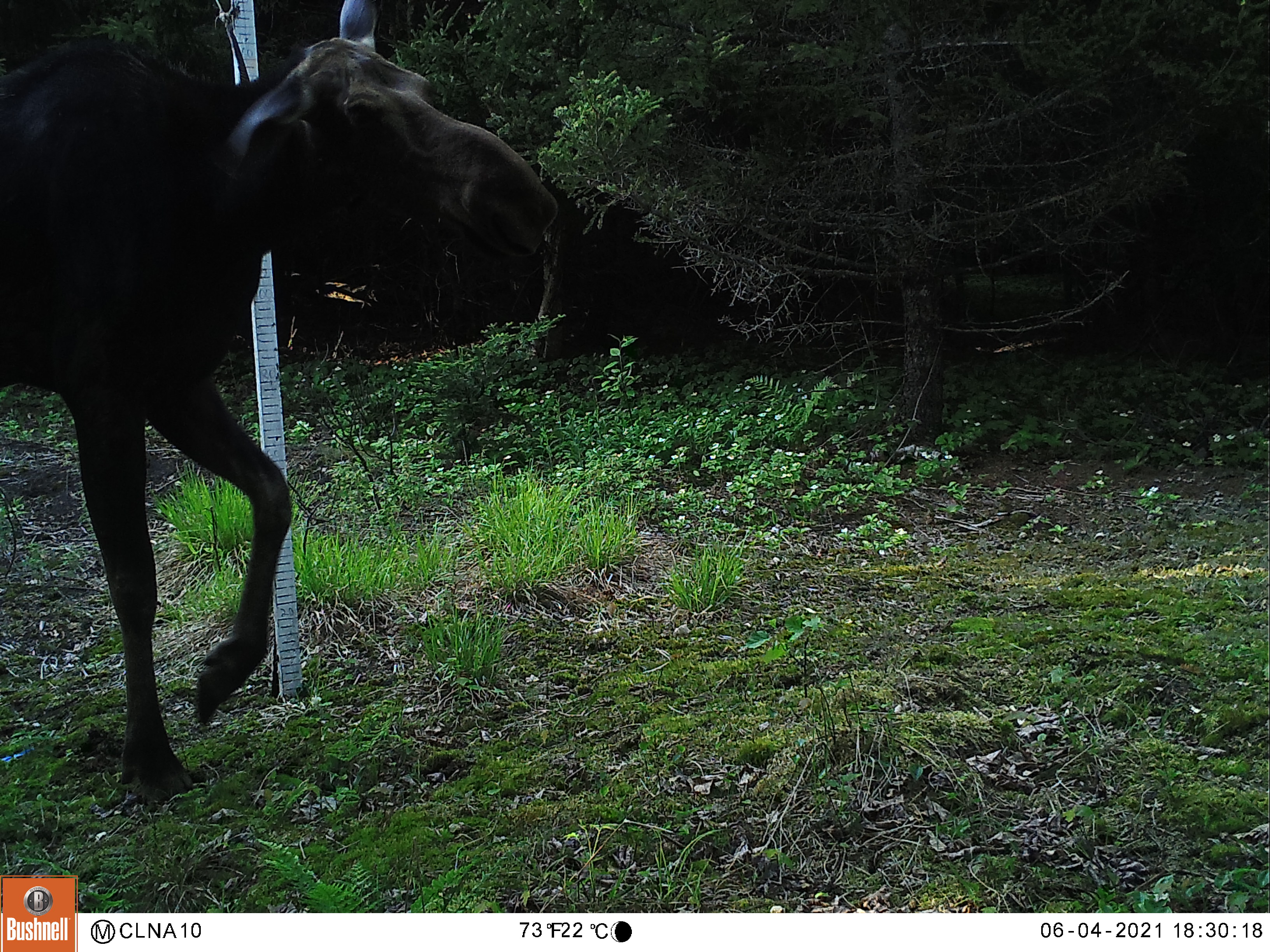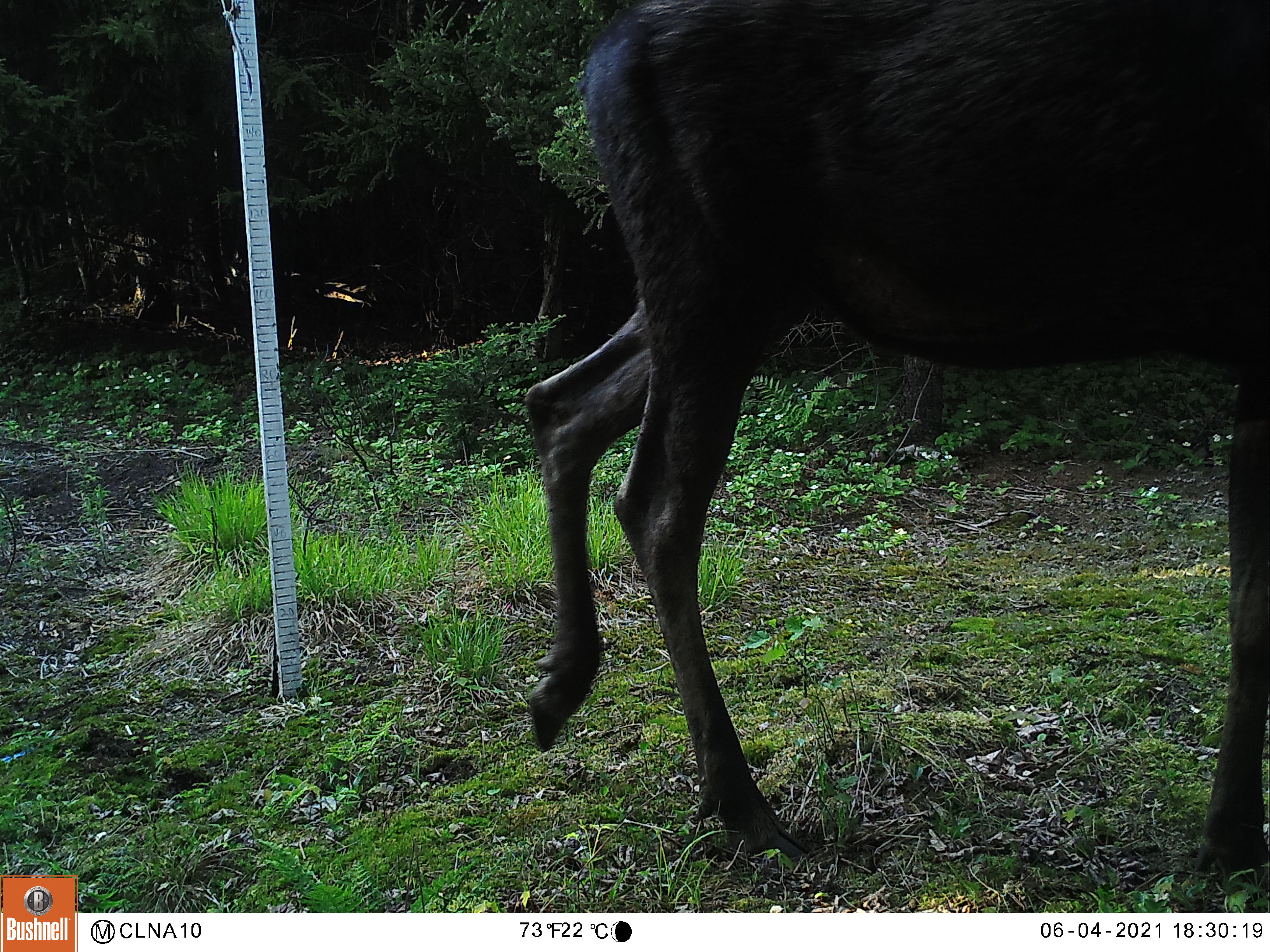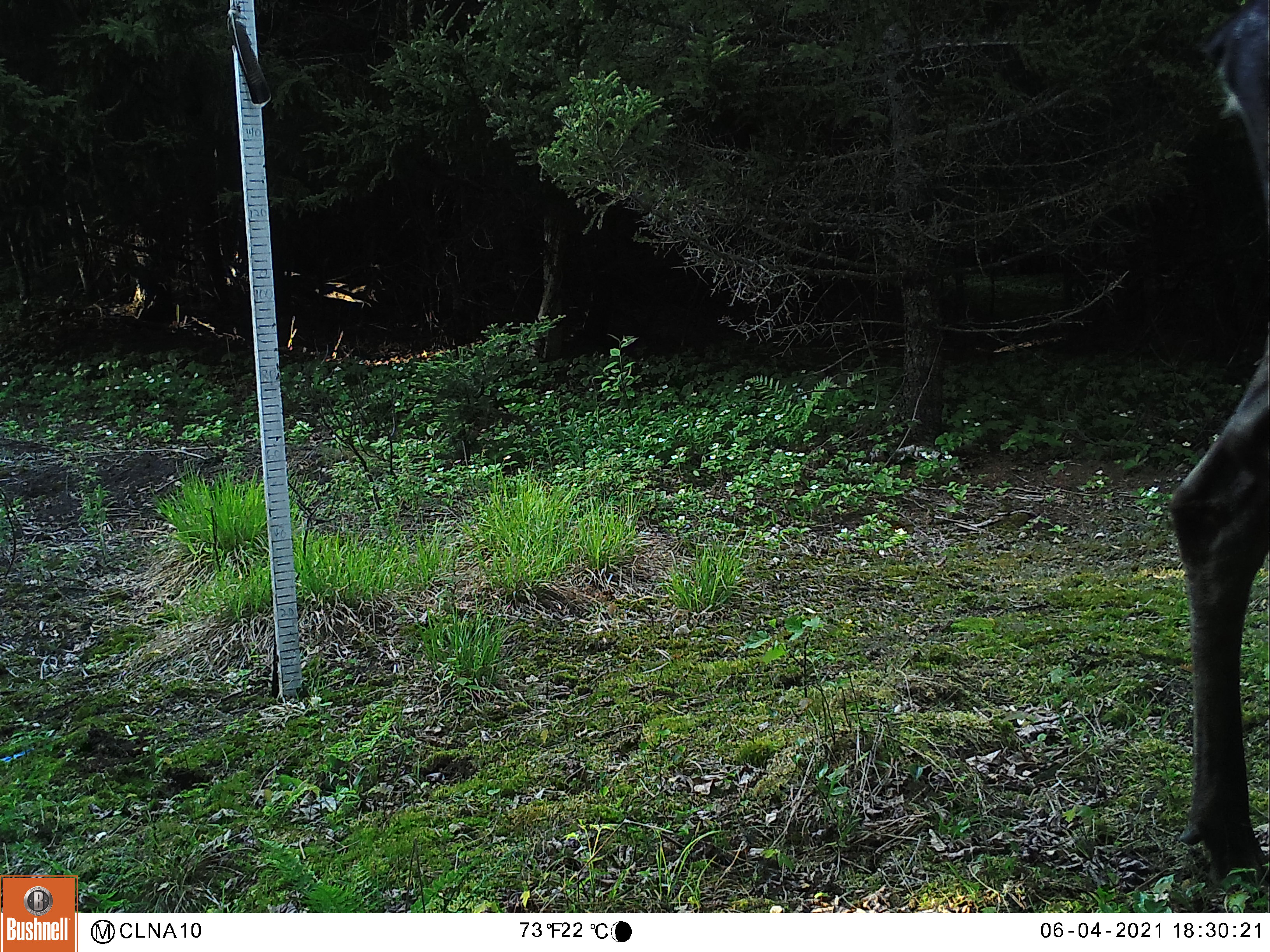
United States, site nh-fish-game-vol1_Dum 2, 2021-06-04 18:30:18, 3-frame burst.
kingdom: Animalia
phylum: Chordata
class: Mammalia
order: Artiodactyla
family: Cervidae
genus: Alces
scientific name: Alces alces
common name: moose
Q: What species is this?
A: Moose (Alces alces).